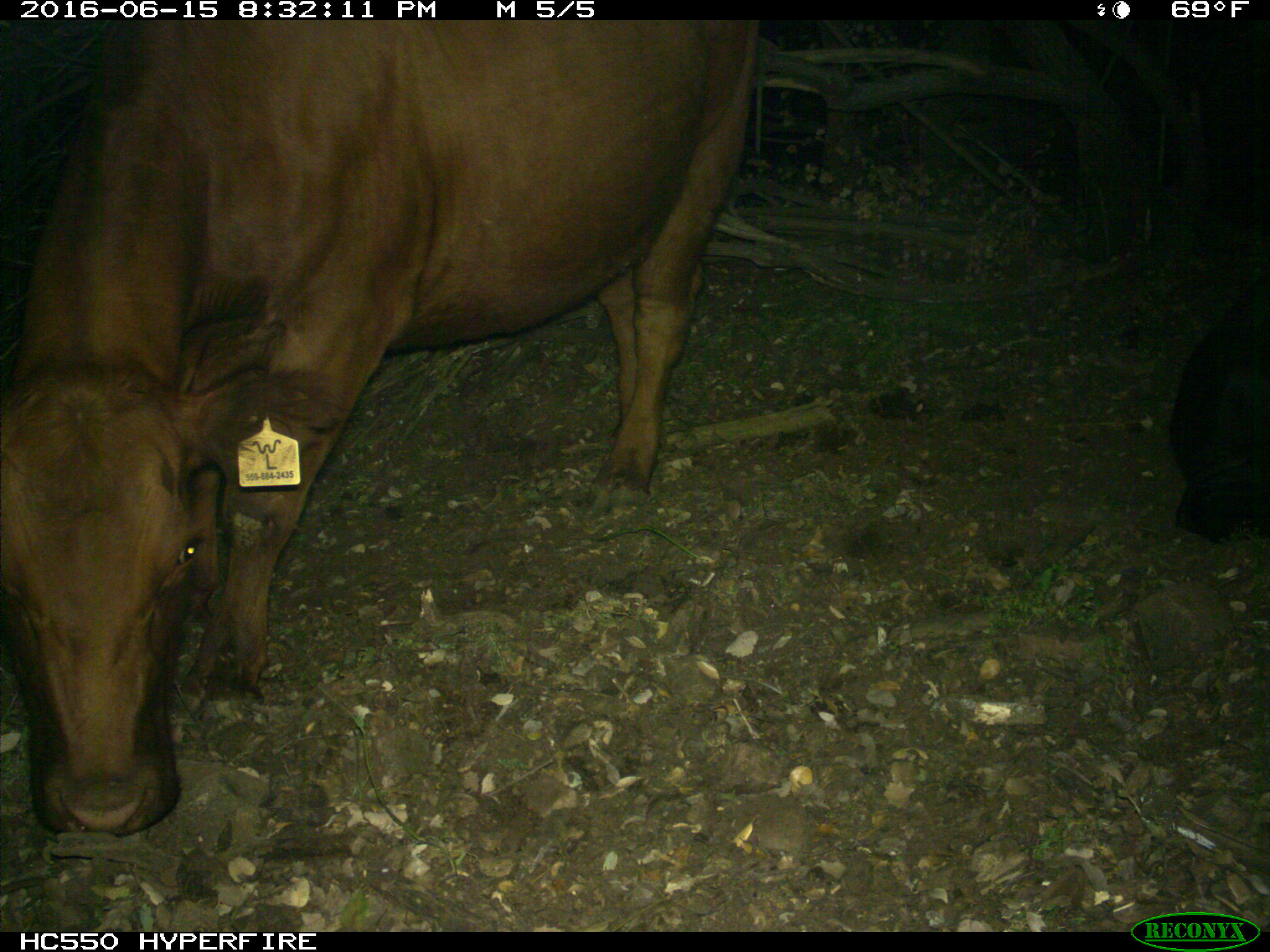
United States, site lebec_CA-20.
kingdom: Animalia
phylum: Chordata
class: Mammalia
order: Artiodactyla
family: Bovidae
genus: Bos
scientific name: Bos taurus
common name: domestic cow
Bos taurus (domestic cow).